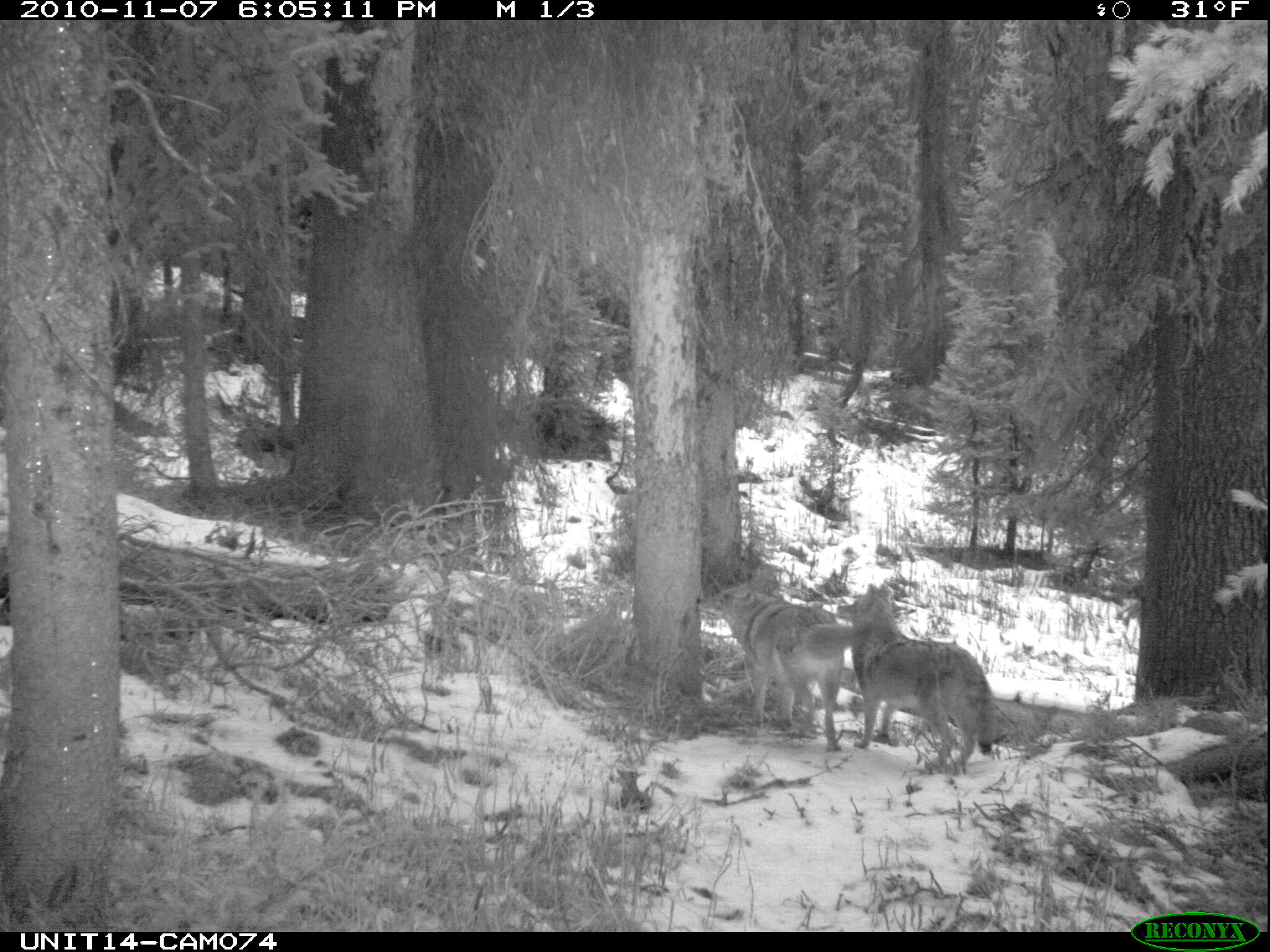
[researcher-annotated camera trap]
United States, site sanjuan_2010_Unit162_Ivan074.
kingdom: Animalia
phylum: Chordata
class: Mammalia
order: Carnivora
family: Canidae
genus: Canis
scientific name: Canis latrans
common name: coyote